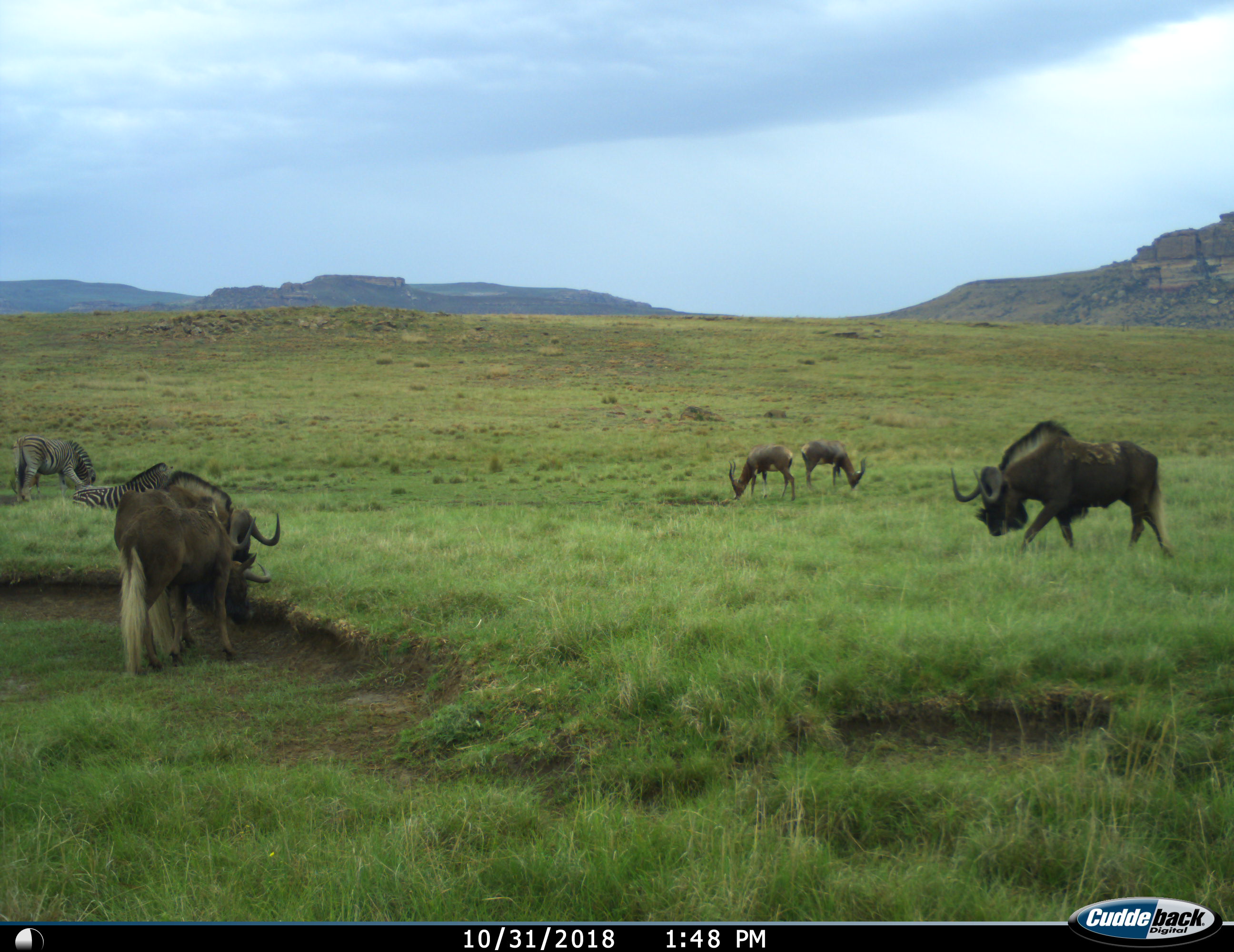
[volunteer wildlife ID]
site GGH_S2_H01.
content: unidentified animal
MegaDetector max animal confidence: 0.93